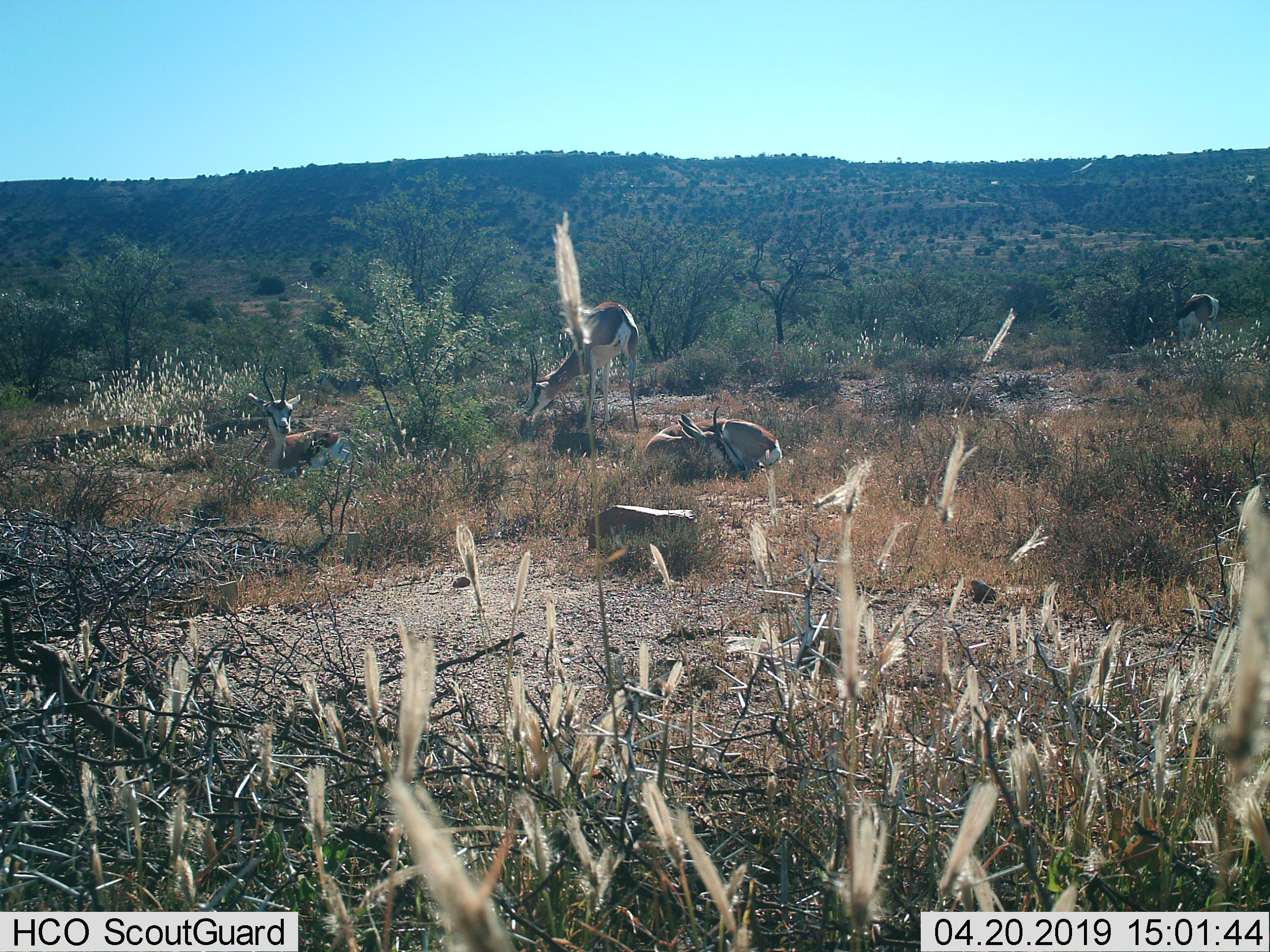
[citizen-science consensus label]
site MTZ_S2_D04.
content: unidentified animal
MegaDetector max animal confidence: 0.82